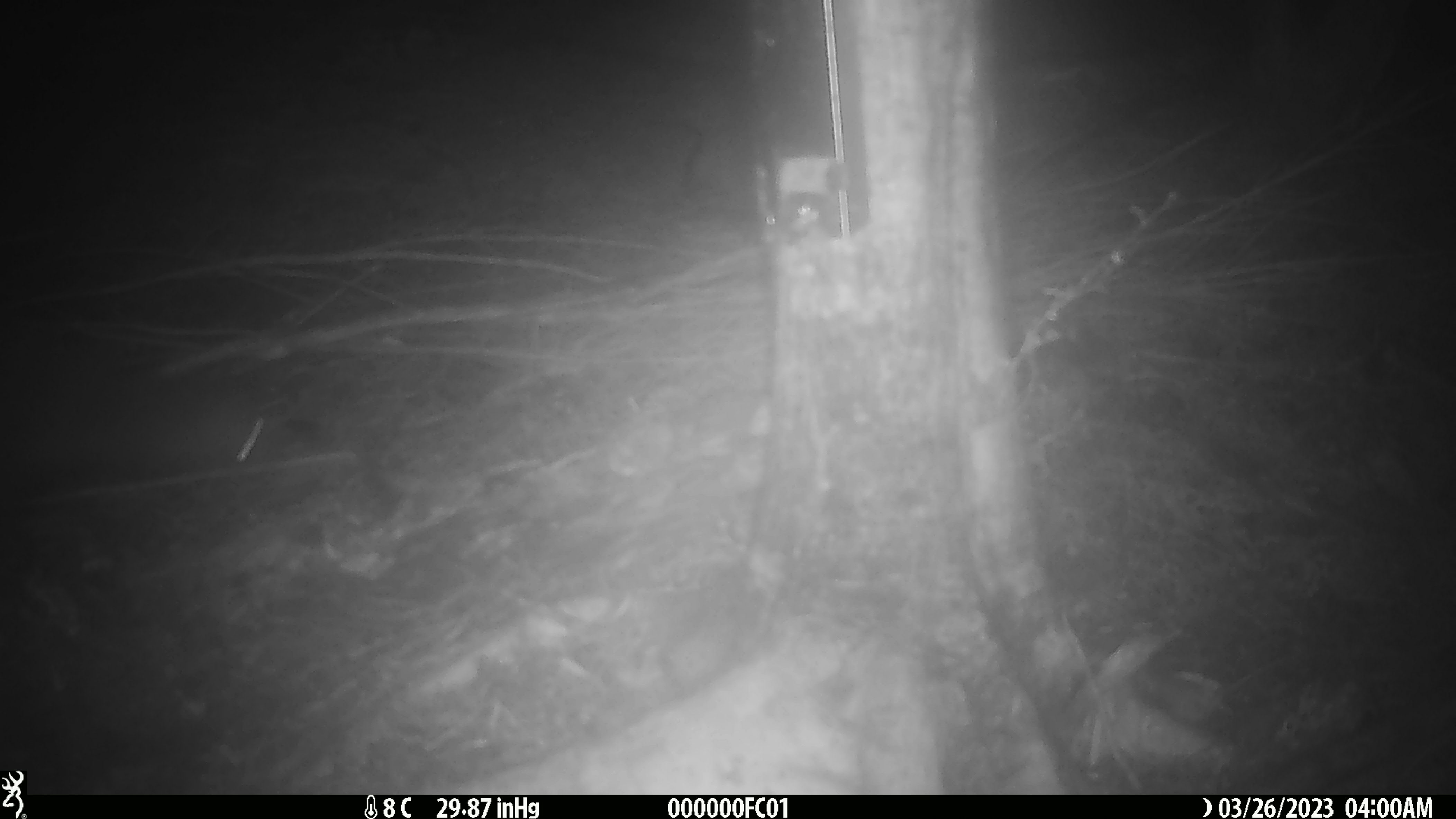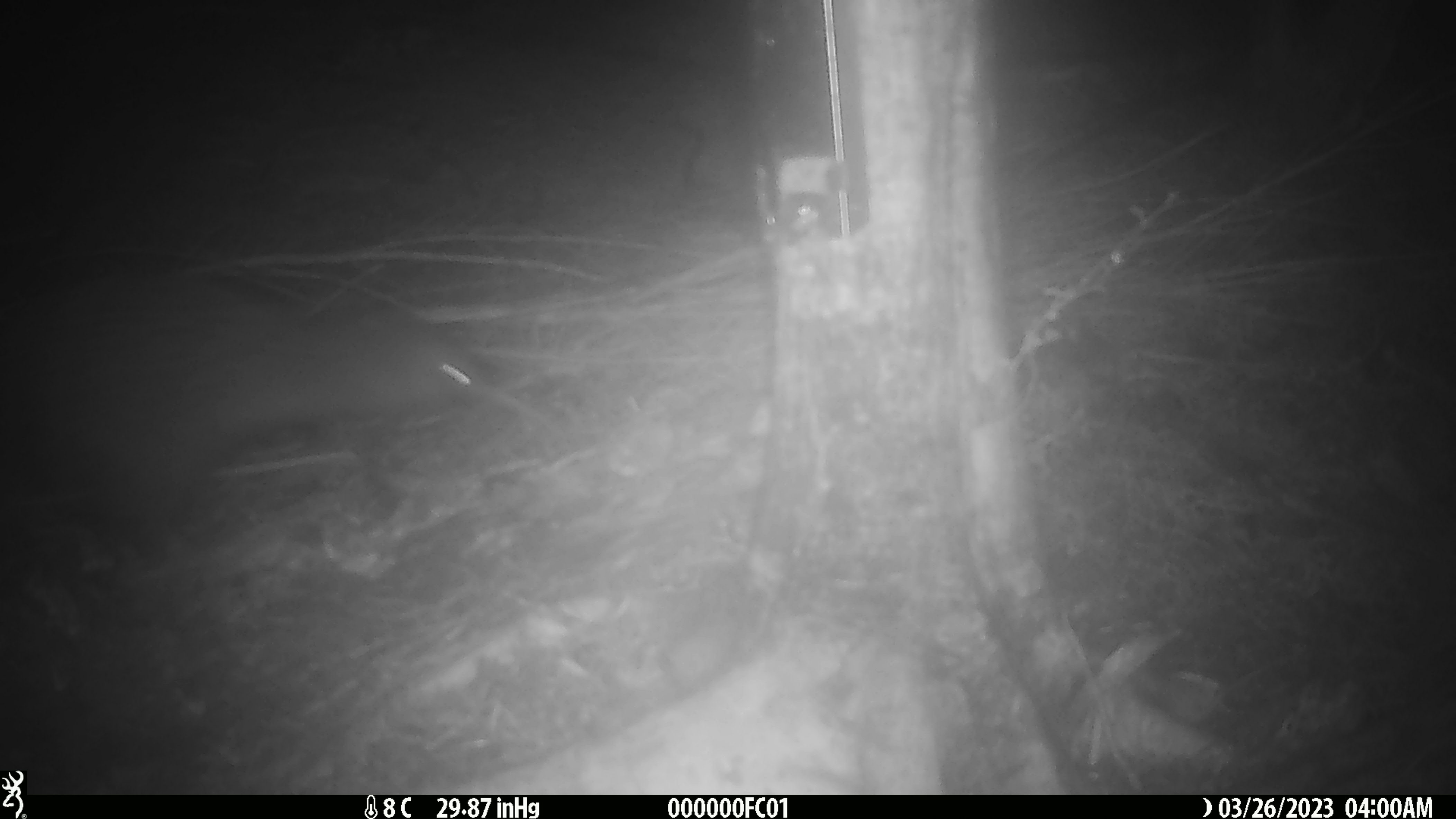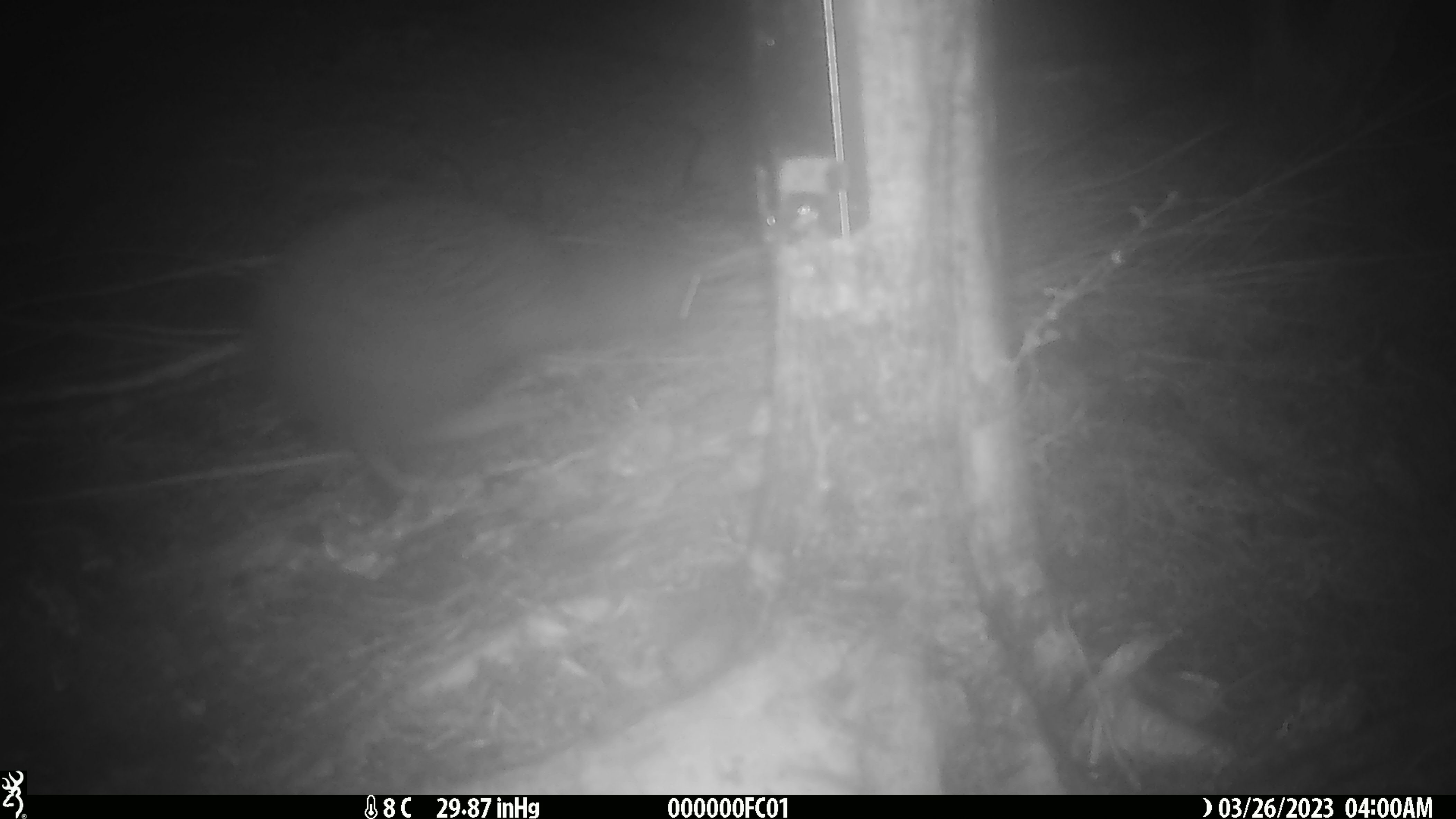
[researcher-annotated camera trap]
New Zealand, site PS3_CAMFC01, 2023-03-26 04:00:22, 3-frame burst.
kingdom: Animalia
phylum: Chordata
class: Aves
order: Apterygiformes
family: Apterygidae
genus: Apteryx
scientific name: Apteryx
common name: kiwi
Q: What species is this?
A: Kiwi (Apteryx).